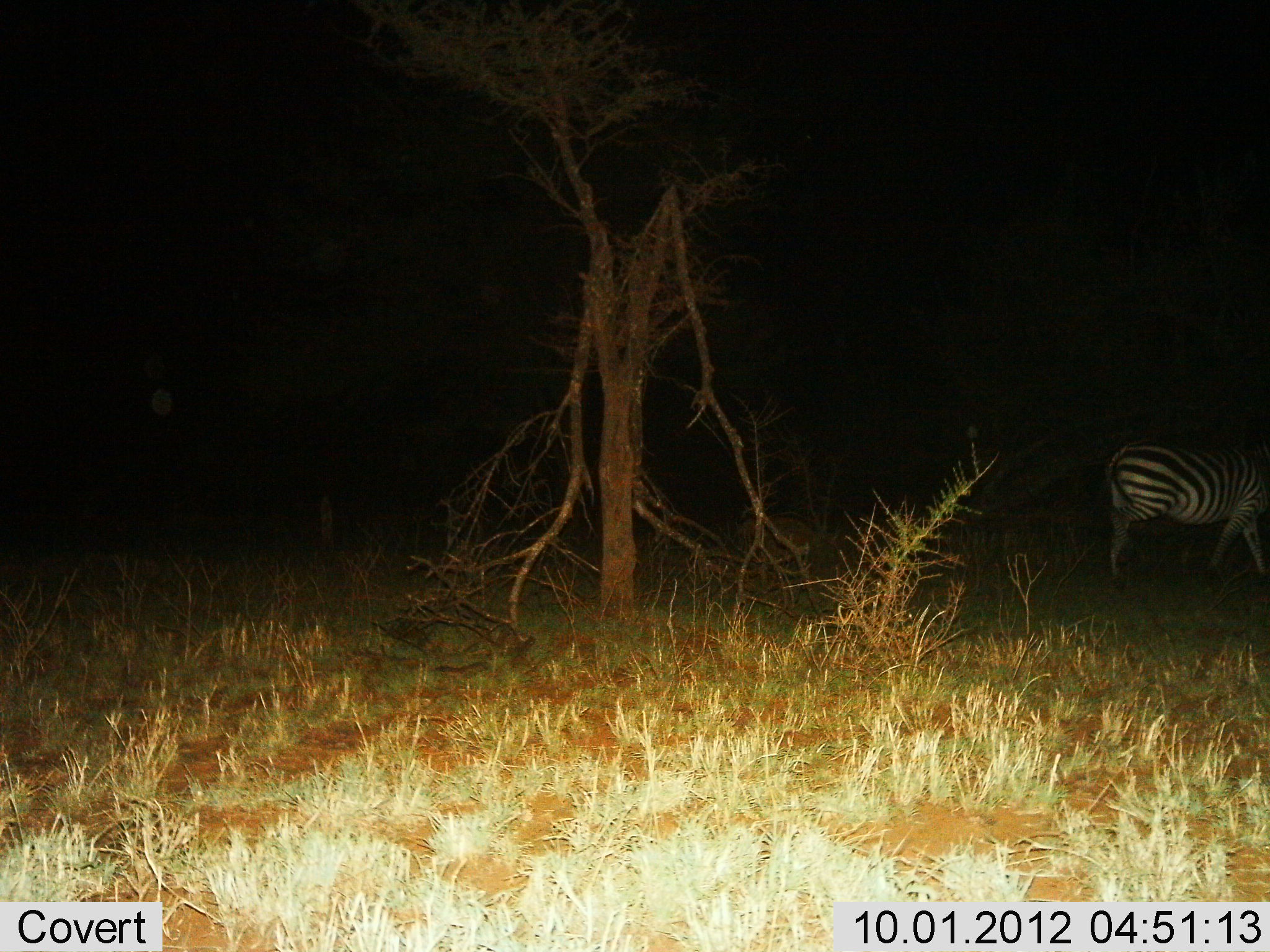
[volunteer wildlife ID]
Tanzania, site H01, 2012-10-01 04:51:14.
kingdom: Animalia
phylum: Chordata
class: Mammalia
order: Perissodactyla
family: Equidae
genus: Equus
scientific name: Equus quagga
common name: plains zebra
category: zebra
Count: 1.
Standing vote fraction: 20%.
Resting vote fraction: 0%.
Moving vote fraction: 80%.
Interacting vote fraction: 0%.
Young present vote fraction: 0%.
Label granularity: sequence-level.